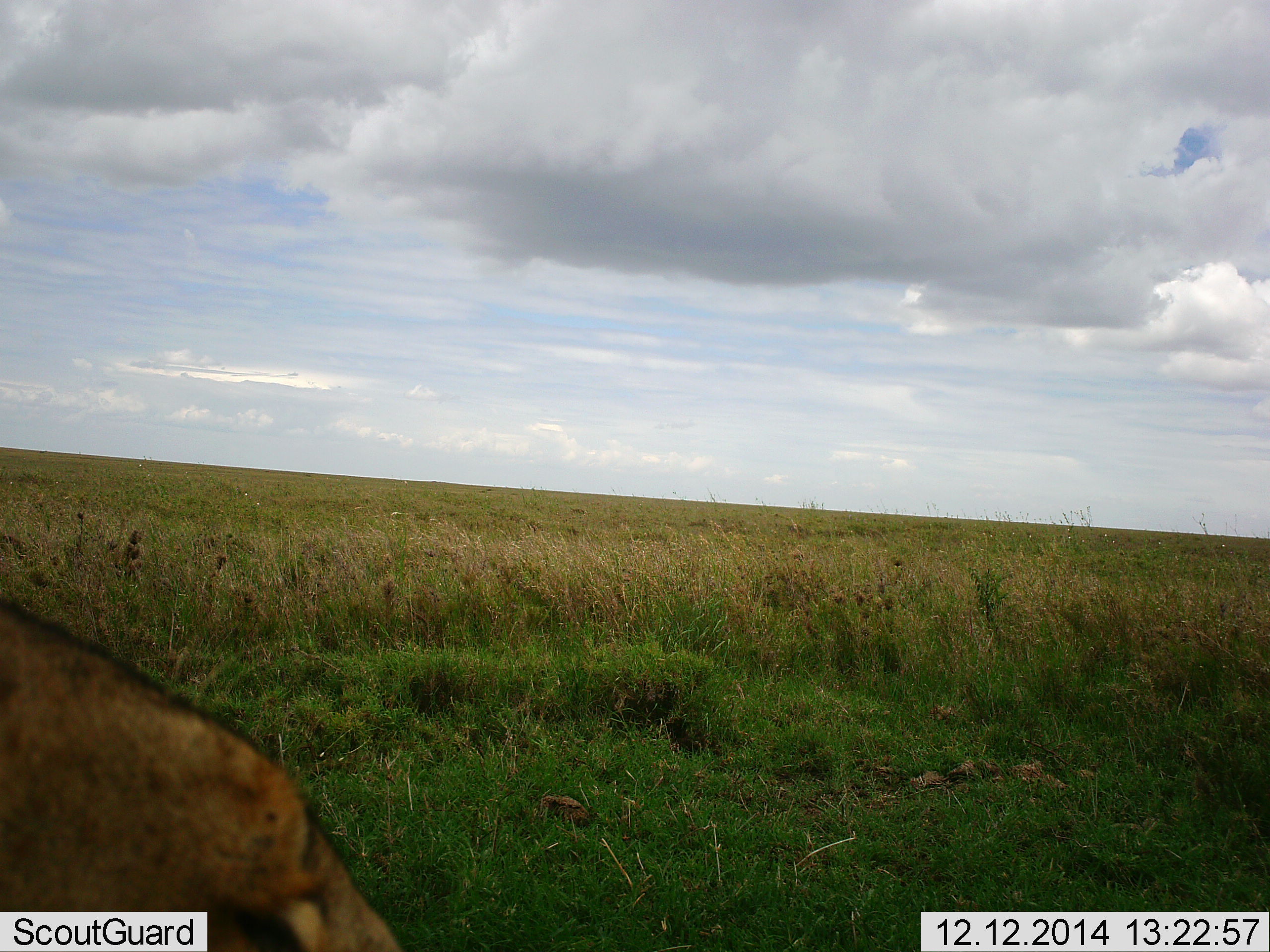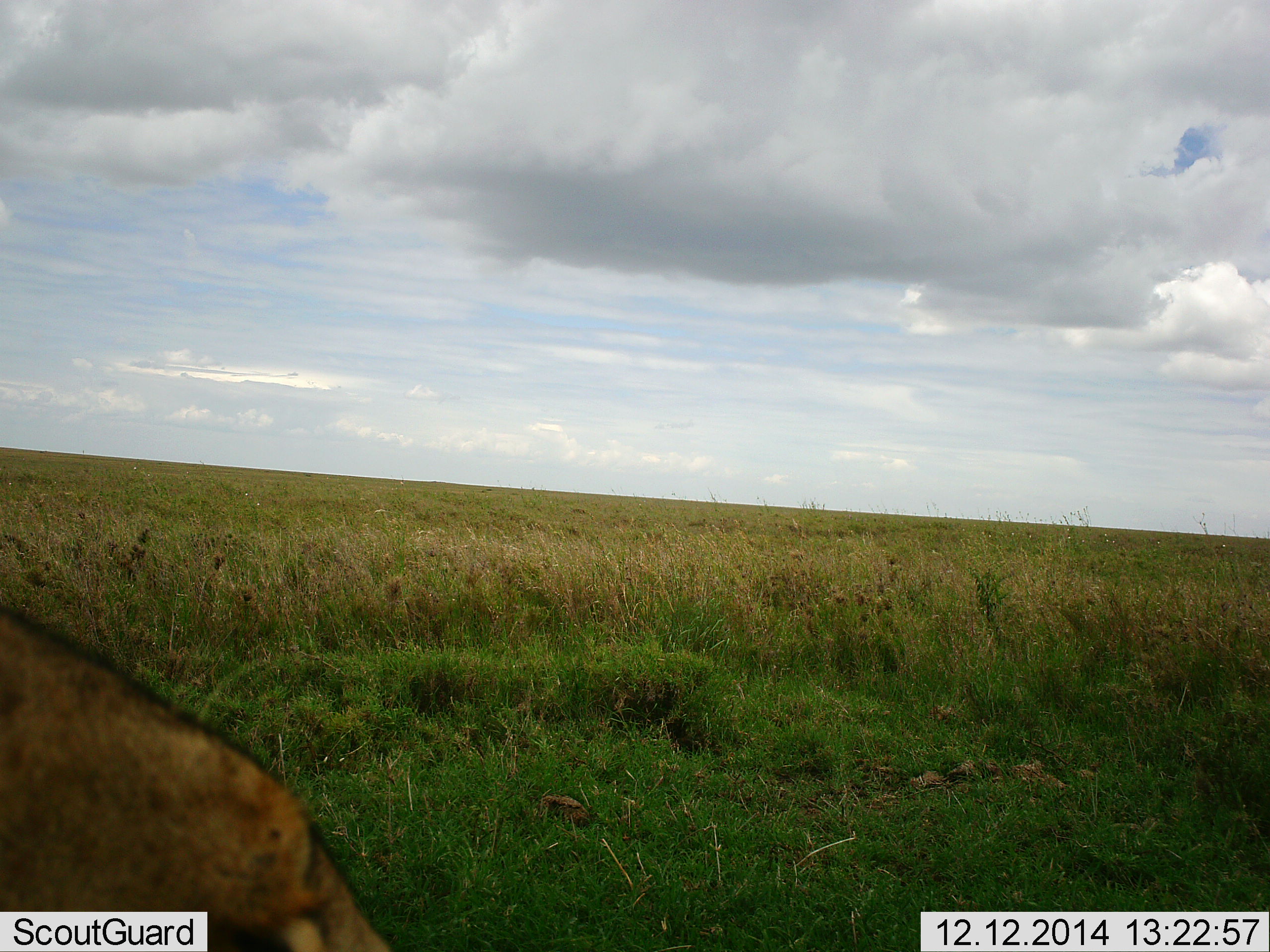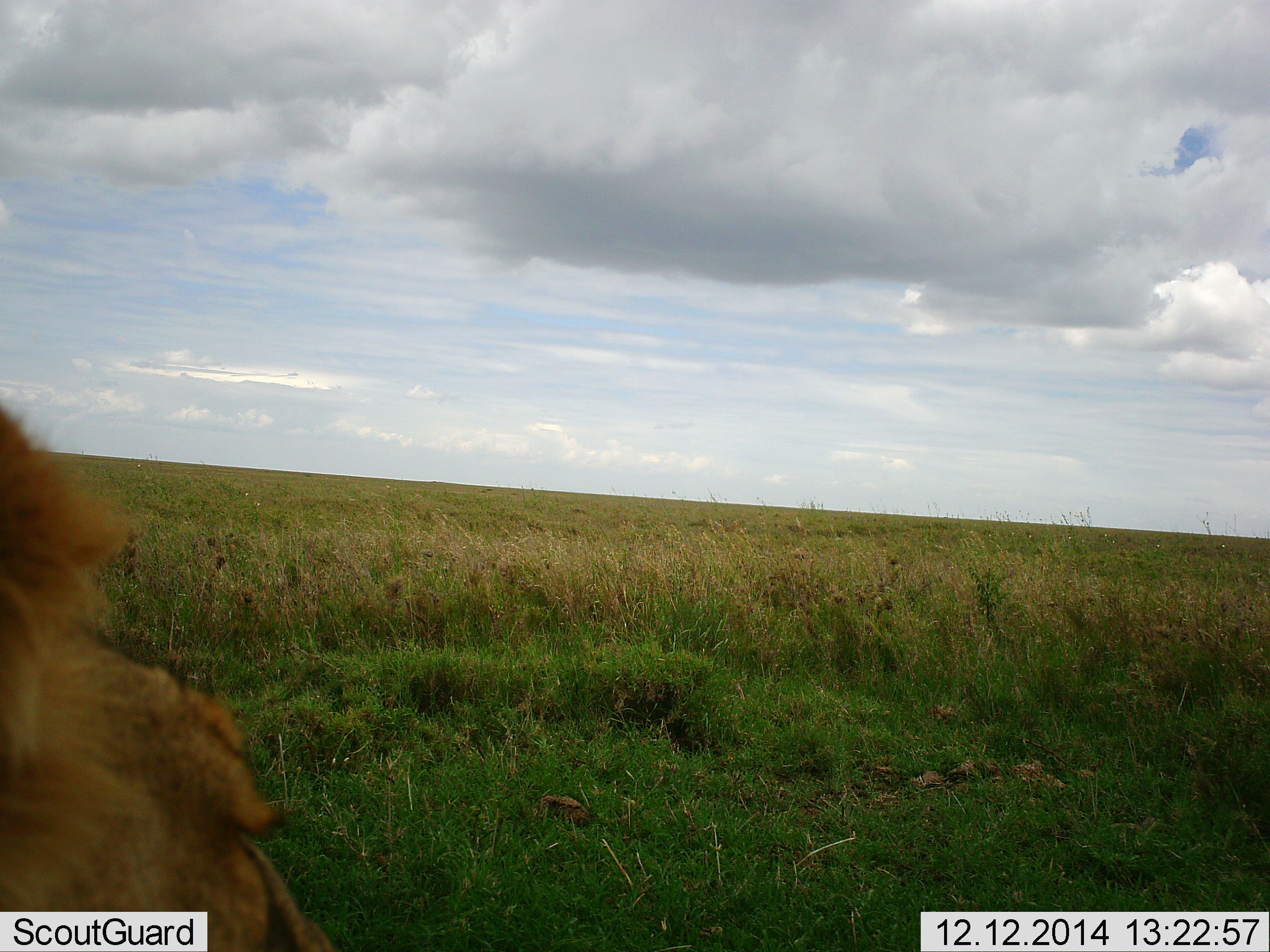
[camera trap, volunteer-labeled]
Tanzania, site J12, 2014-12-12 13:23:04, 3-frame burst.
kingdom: Animalia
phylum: Chordata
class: Mammalia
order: Carnivora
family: Felidae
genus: Panthera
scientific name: Panthera leo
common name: lion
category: lionmale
Lionmale (lion) (Panthera leo), count 1. Behavior (volunteer vote fractions): standing 50%, resting 40%, moving 10%, interacting 0%. Young present (vote fraction): 10%. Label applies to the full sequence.